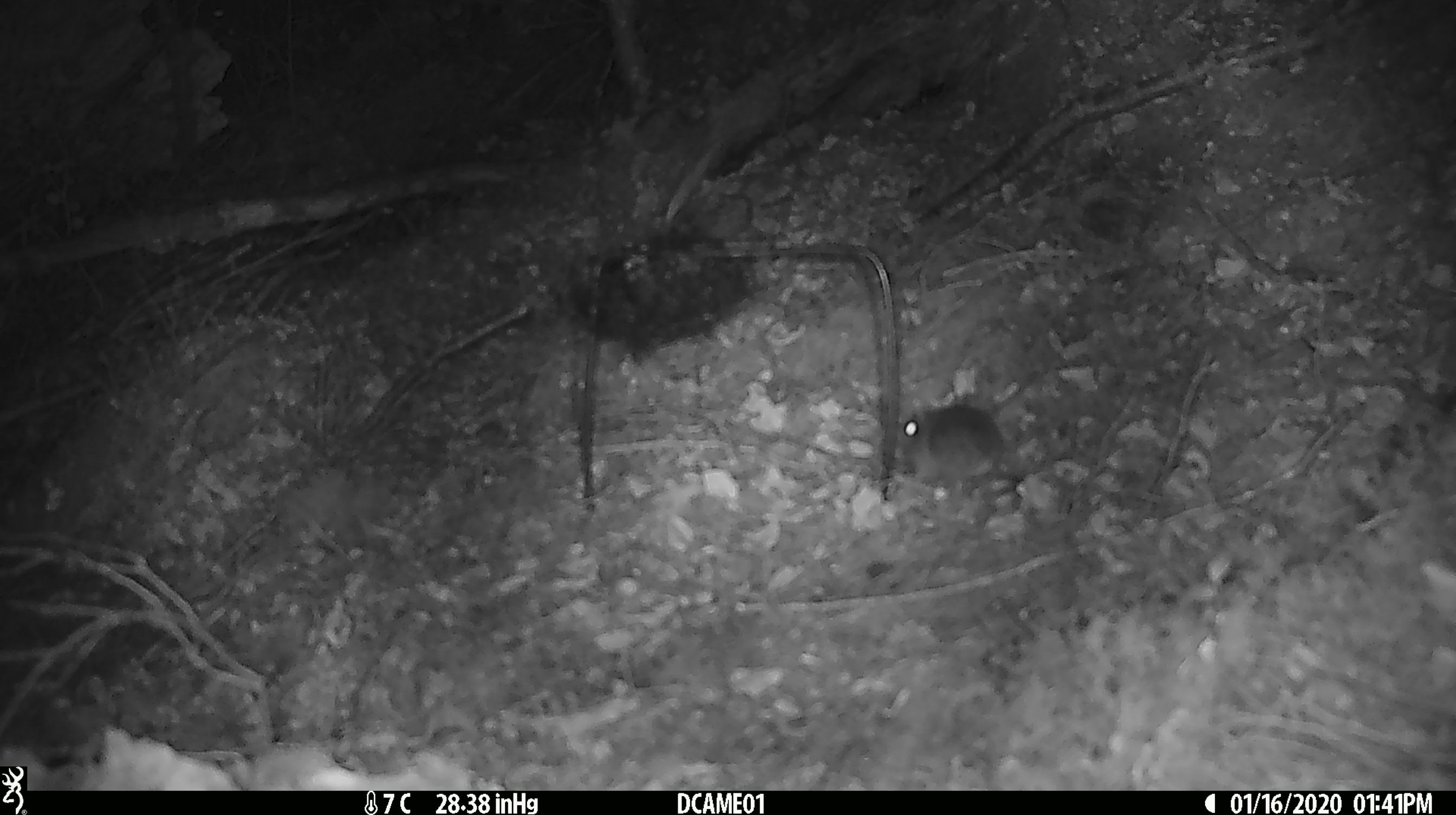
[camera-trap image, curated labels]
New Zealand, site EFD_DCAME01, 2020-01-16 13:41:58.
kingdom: Animalia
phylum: Chordata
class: Mammalia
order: Rodentia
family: Muridae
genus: Mus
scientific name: Mus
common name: mouse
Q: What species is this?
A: Mouse (Mus).